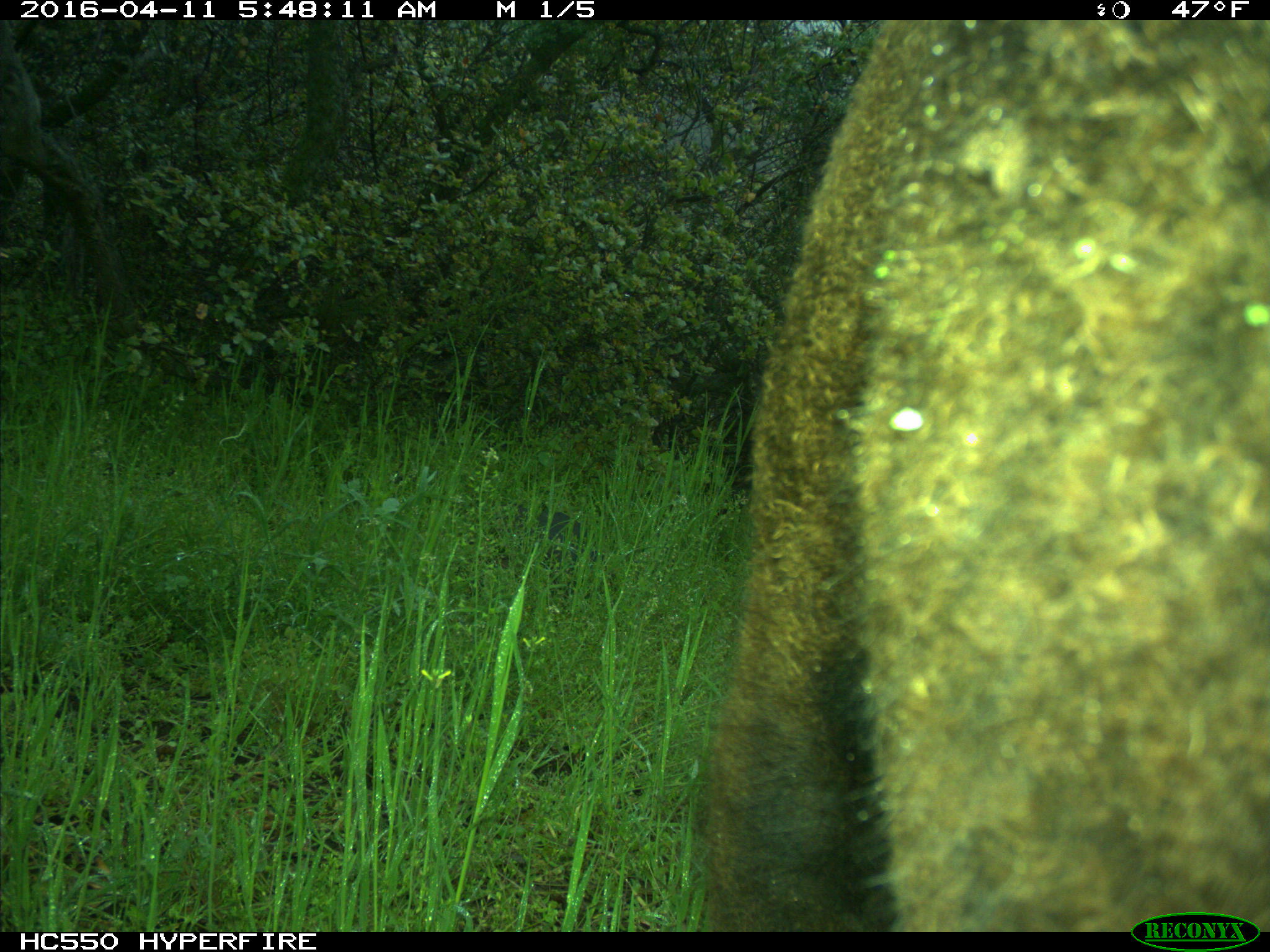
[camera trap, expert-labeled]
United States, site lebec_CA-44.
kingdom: Animalia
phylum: Chordata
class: Mammalia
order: Artiodactyla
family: Bovidae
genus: Bos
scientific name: Bos taurus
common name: domestic cow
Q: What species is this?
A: Bos taurus (domestic cow).